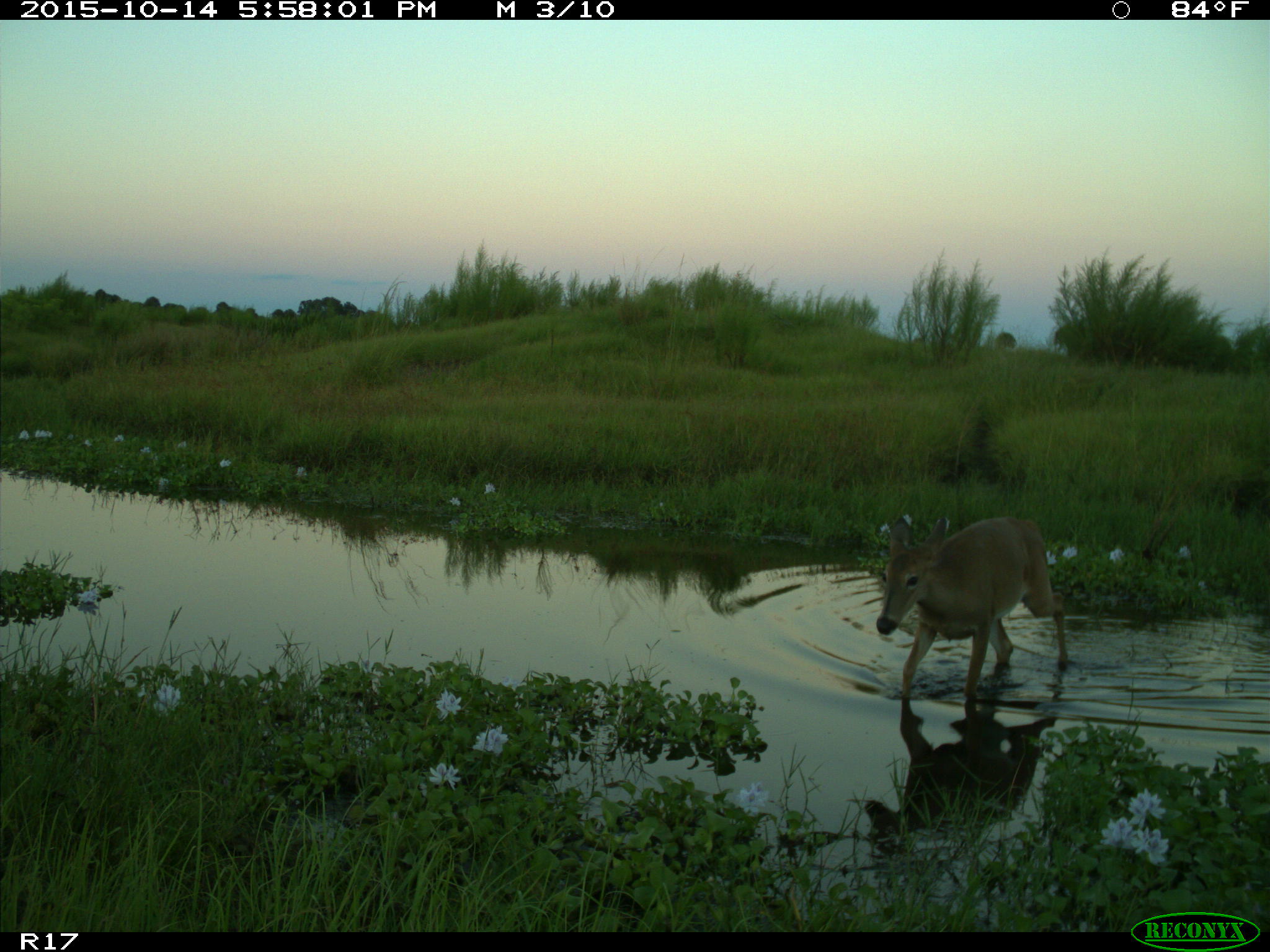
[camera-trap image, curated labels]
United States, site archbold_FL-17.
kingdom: Animalia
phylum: Chordata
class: Mammalia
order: Artiodactyla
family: Cervidae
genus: Odocoileus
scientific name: Odocoileus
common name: deer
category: unidentified deer